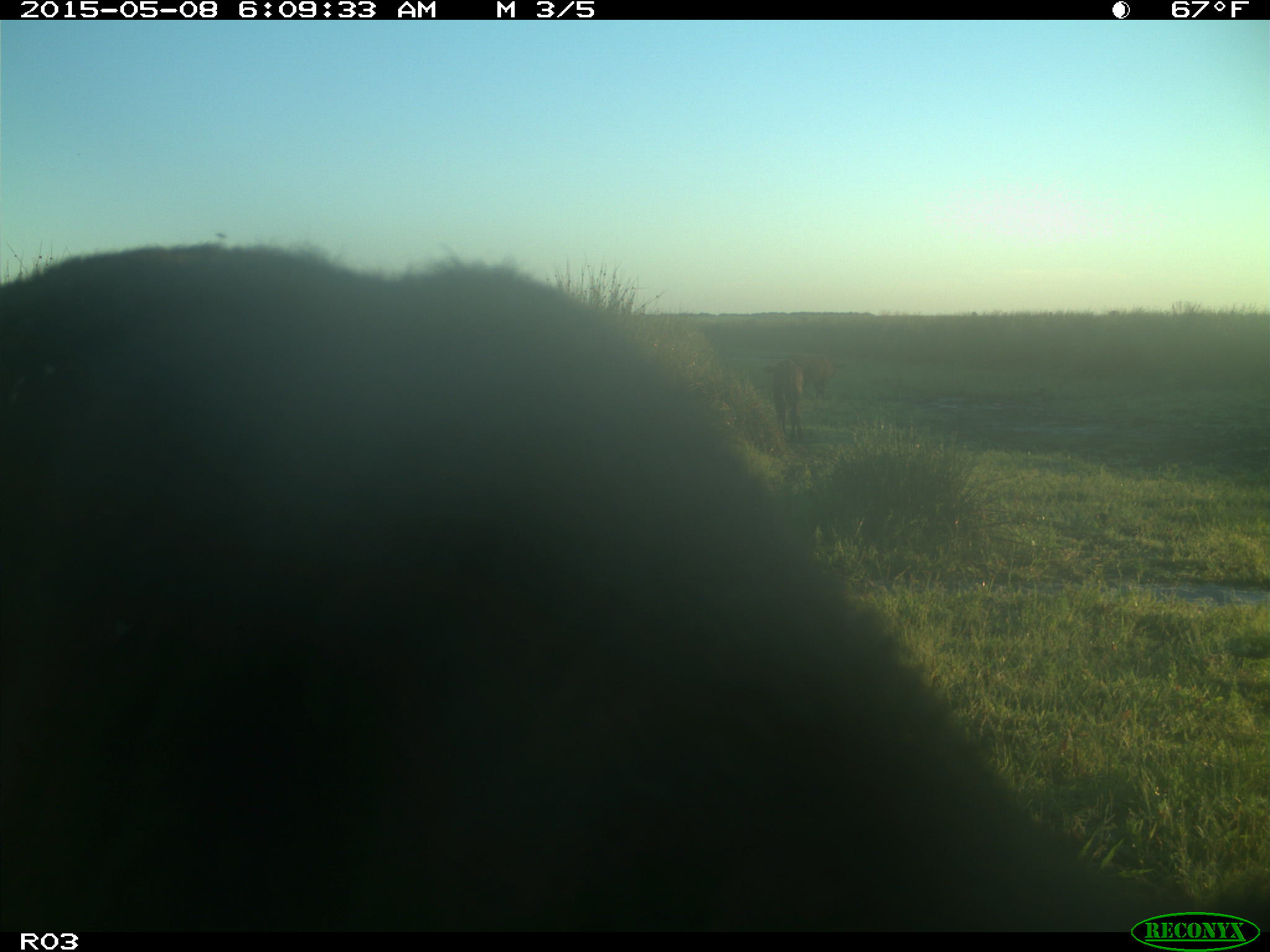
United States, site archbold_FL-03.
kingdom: Animalia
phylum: Chordata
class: Mammalia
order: Artiodactyla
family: Bovidae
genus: Bos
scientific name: Bos taurus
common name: domestic cow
Bos taurus (domestic cow).